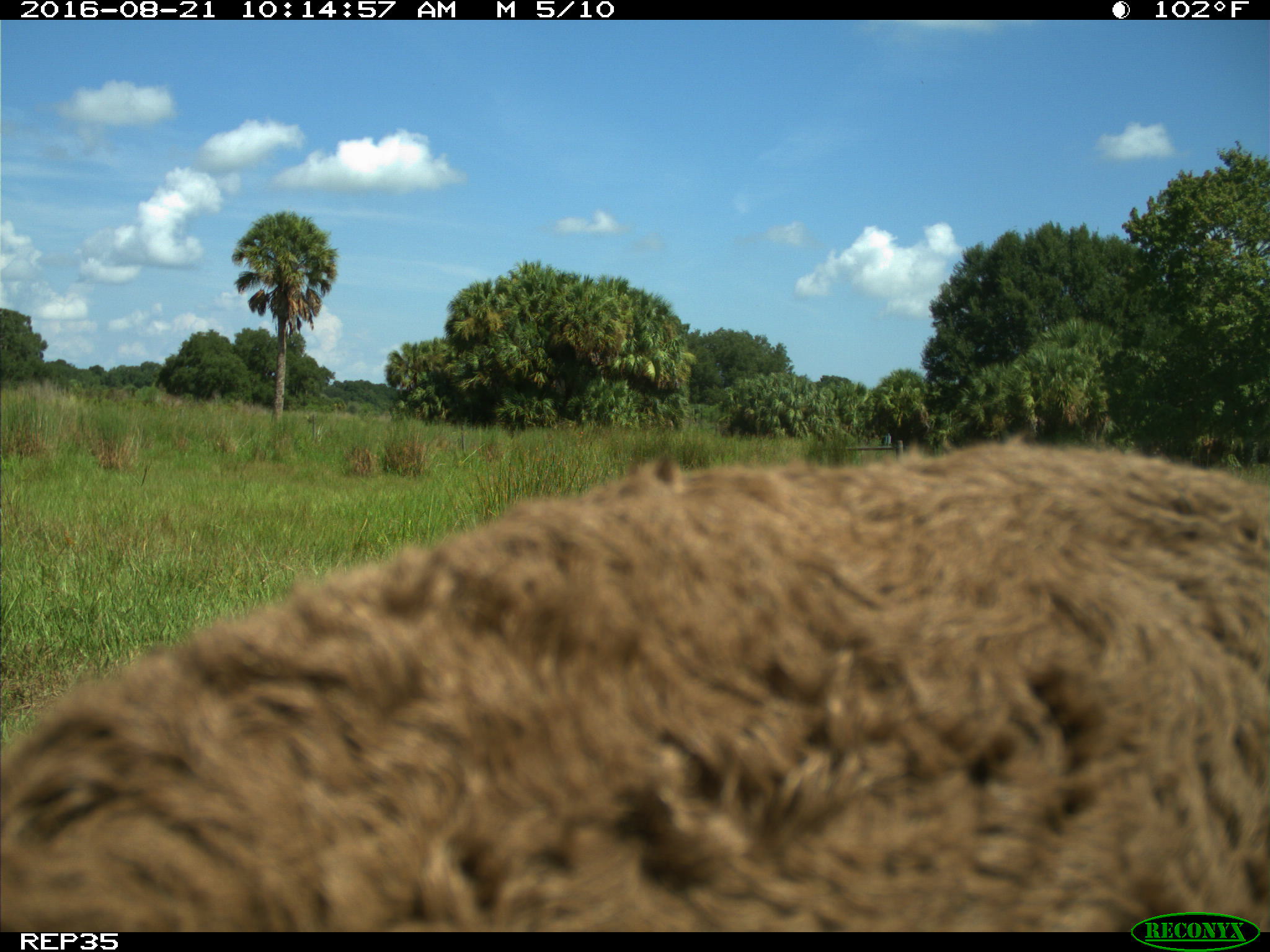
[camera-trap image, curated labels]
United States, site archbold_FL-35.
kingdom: Animalia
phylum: Chordata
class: Mammalia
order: Artiodactyla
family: Bovidae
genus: Bos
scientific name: Bos taurus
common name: domestic cow